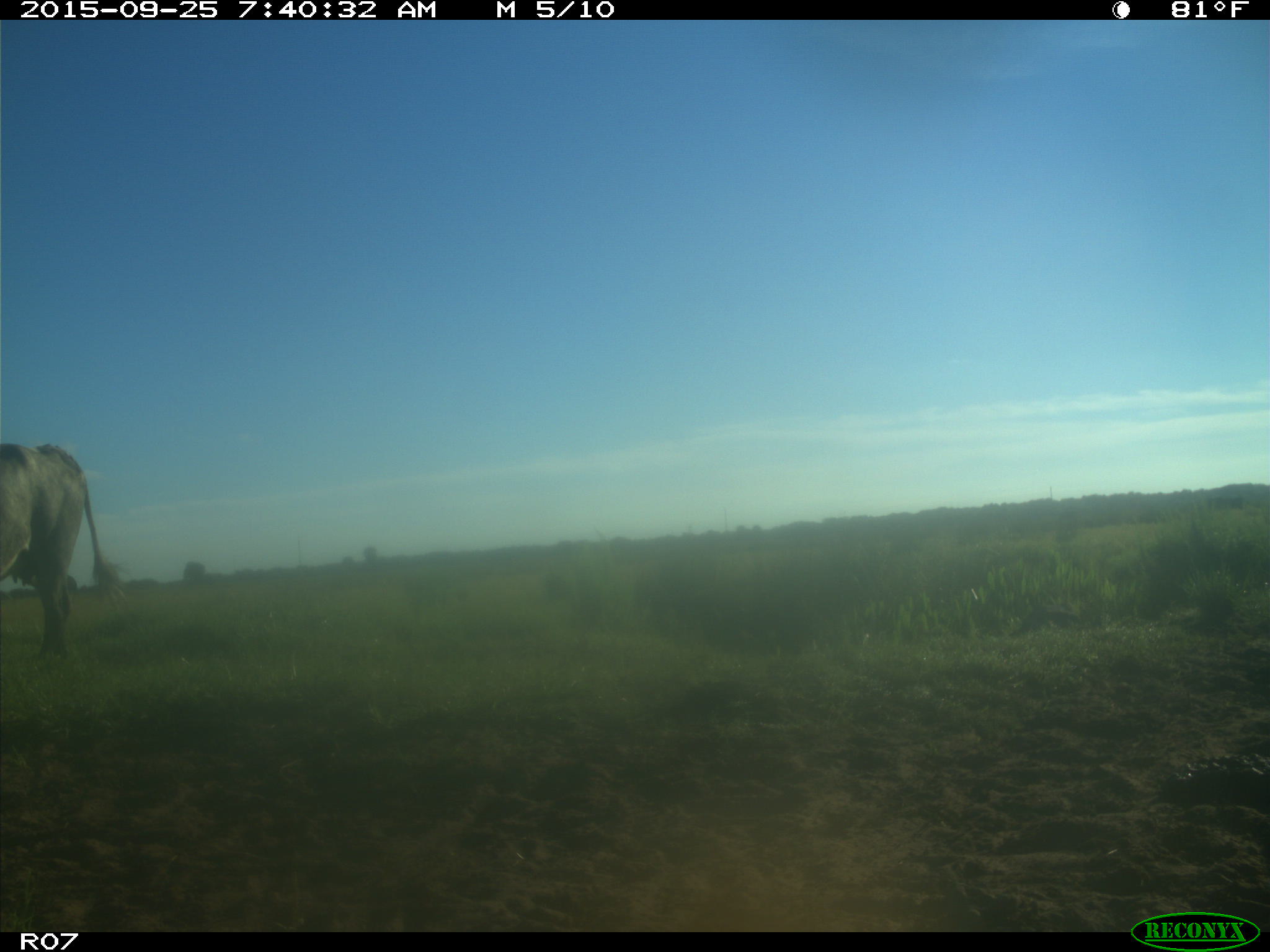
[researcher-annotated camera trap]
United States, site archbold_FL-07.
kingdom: Animalia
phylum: Chordata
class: Mammalia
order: Artiodactyla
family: Bovidae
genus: Bos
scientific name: Bos taurus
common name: domestic cow